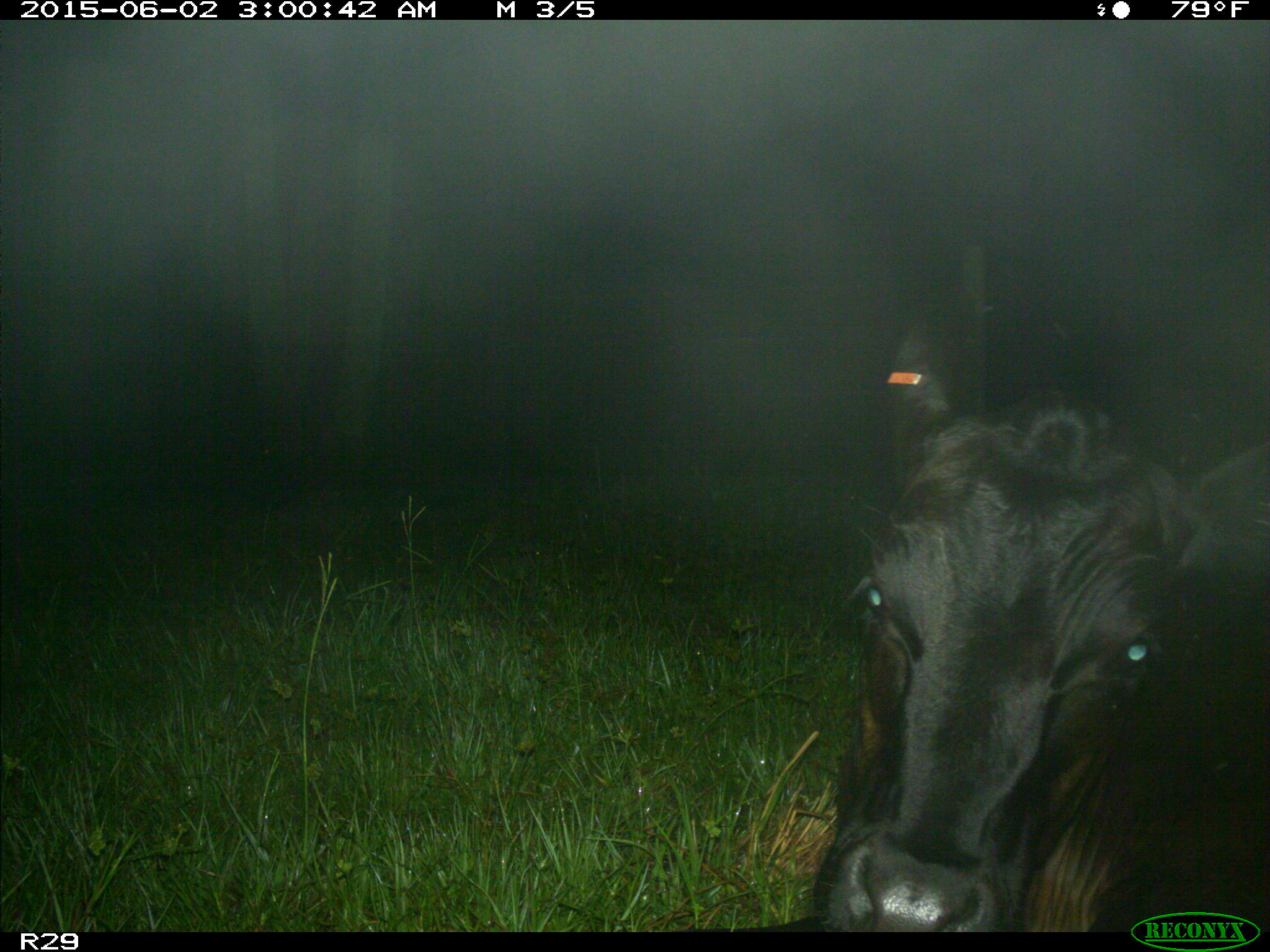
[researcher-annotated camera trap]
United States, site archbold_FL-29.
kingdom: Animalia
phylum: Chordata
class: Mammalia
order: Artiodactyla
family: Bovidae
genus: Bos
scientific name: Bos taurus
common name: domestic cow